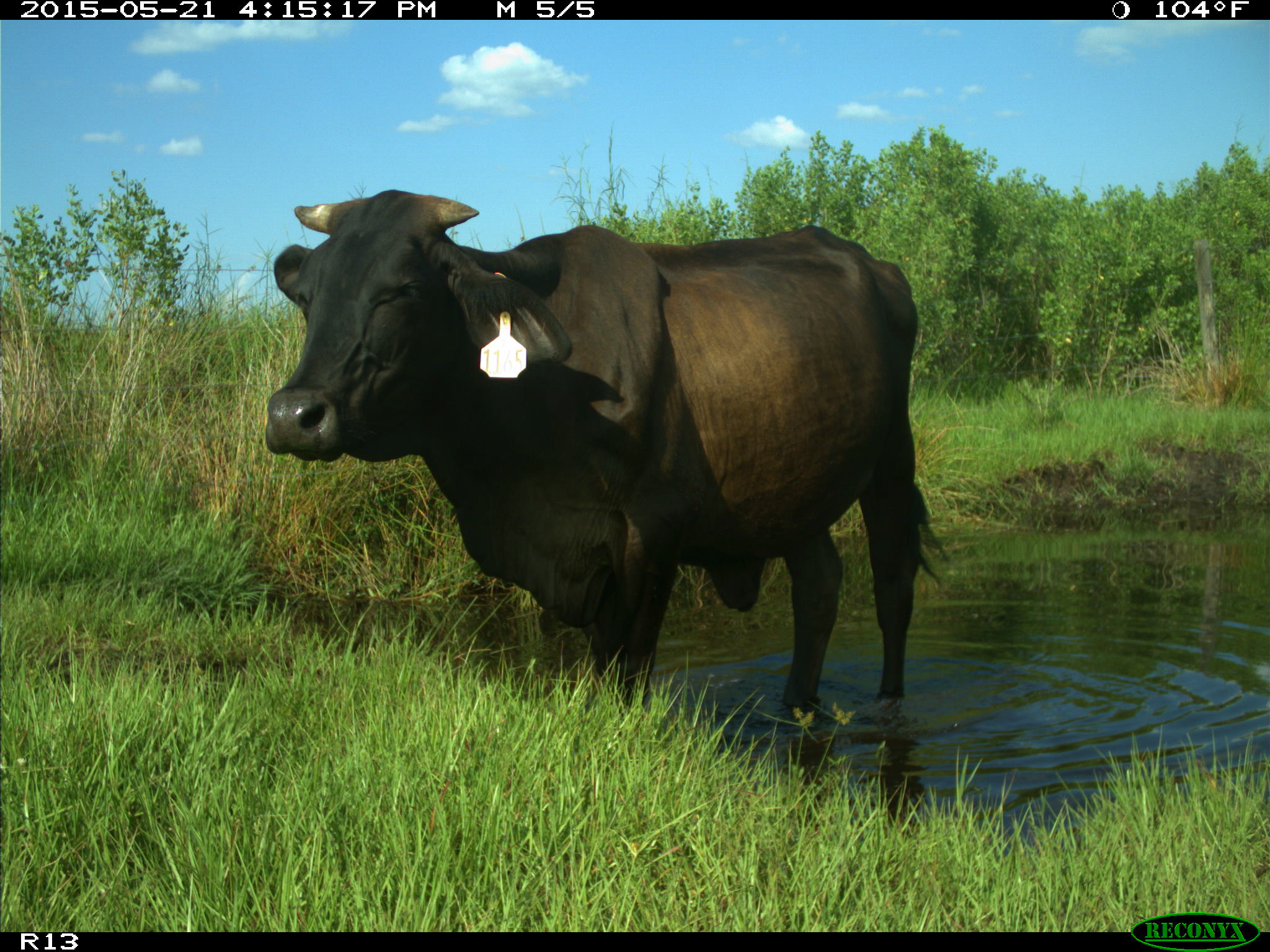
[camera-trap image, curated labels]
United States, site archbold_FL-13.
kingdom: Animalia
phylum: Chordata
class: Mammalia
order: Artiodactyla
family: Bovidae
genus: Bos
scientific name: Bos taurus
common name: domestic cow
Bos taurus (domestic cow).